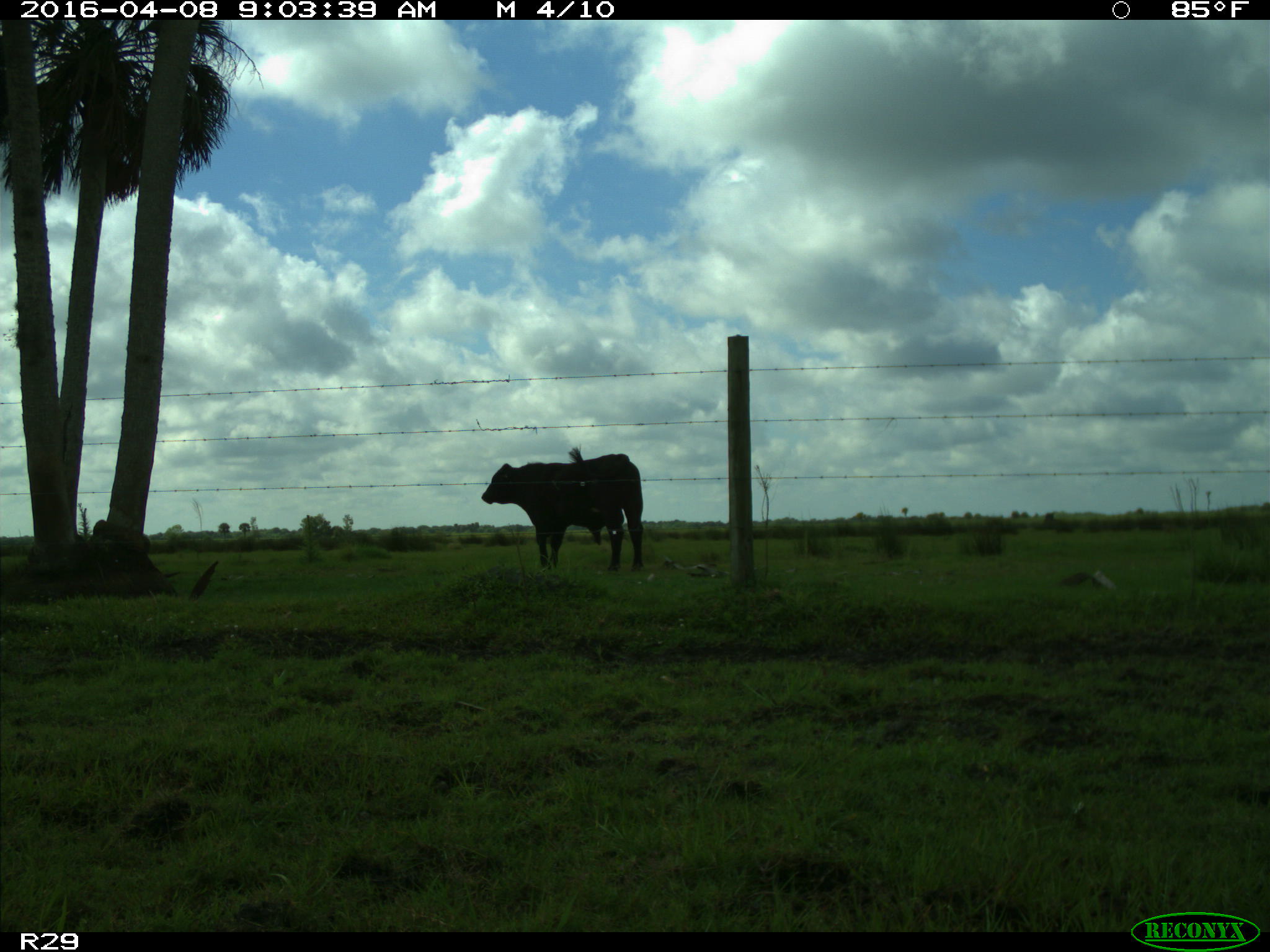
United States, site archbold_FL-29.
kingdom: Animalia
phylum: Chordata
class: Mammalia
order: Artiodactyla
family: Bovidae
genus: Bos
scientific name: Bos taurus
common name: domestic cow